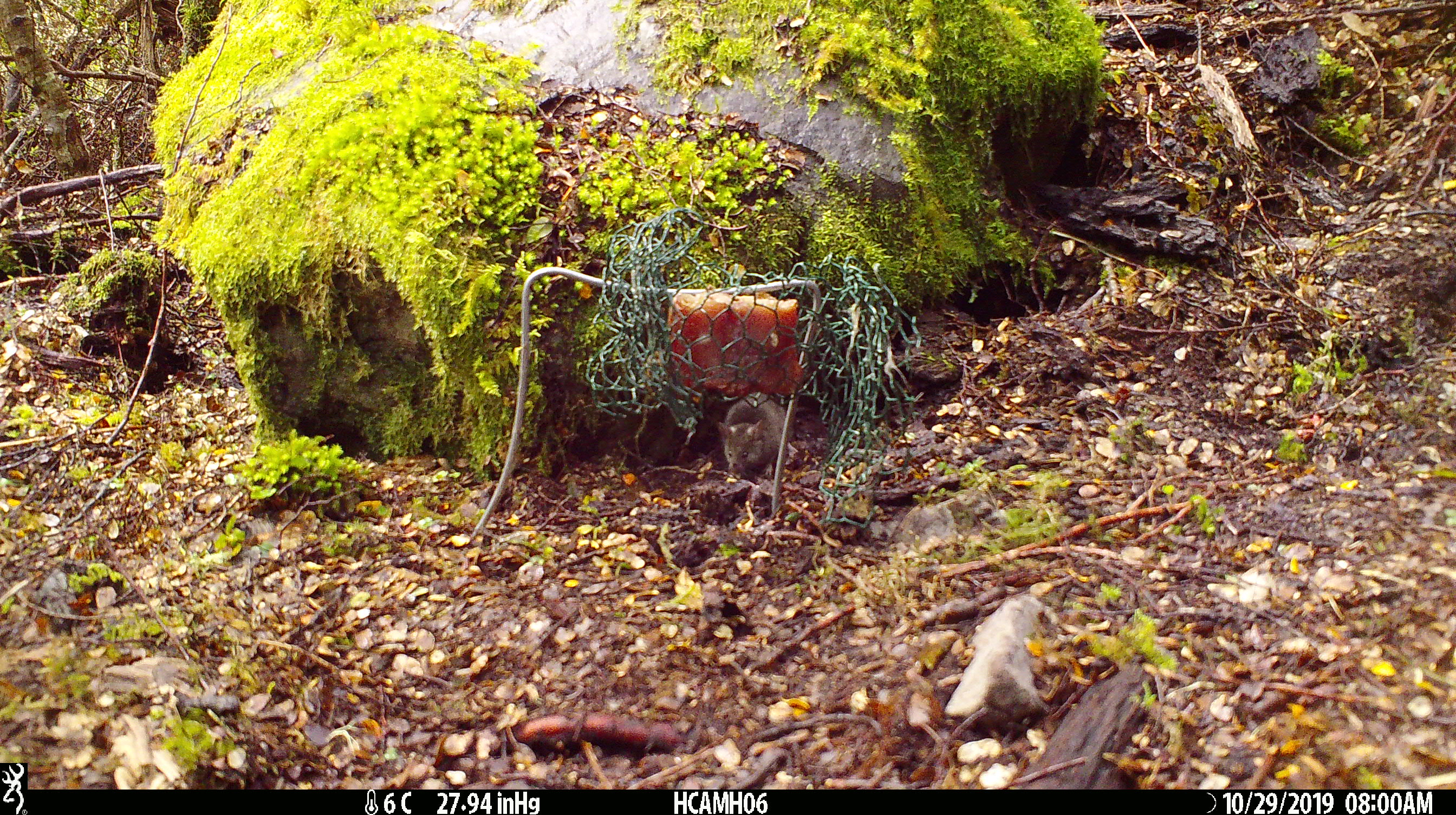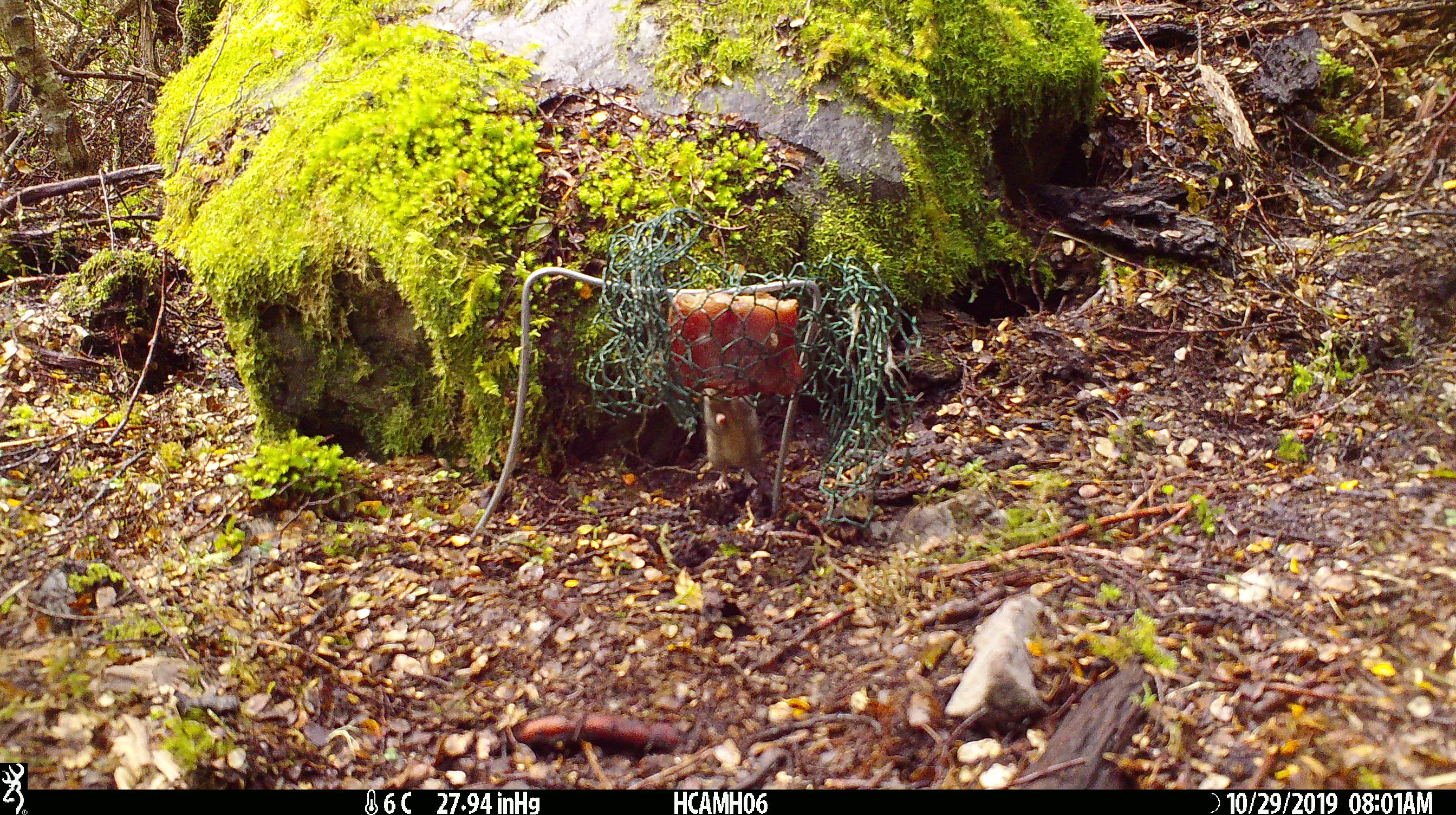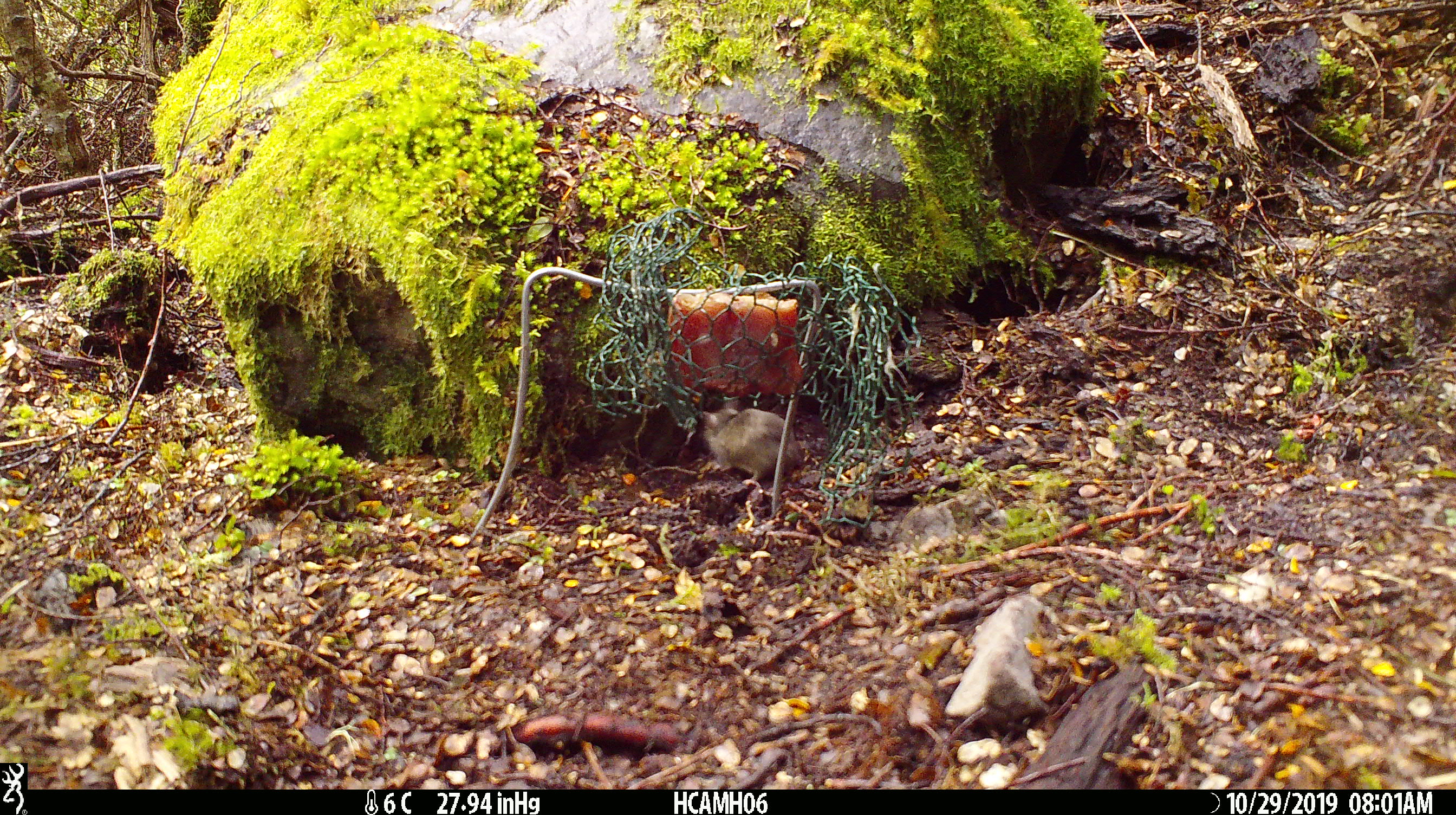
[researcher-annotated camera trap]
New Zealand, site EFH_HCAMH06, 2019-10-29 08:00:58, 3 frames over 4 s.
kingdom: Animalia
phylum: Chordata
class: Mammalia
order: Rodentia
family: Muridae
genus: Mus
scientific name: Mus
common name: mouse